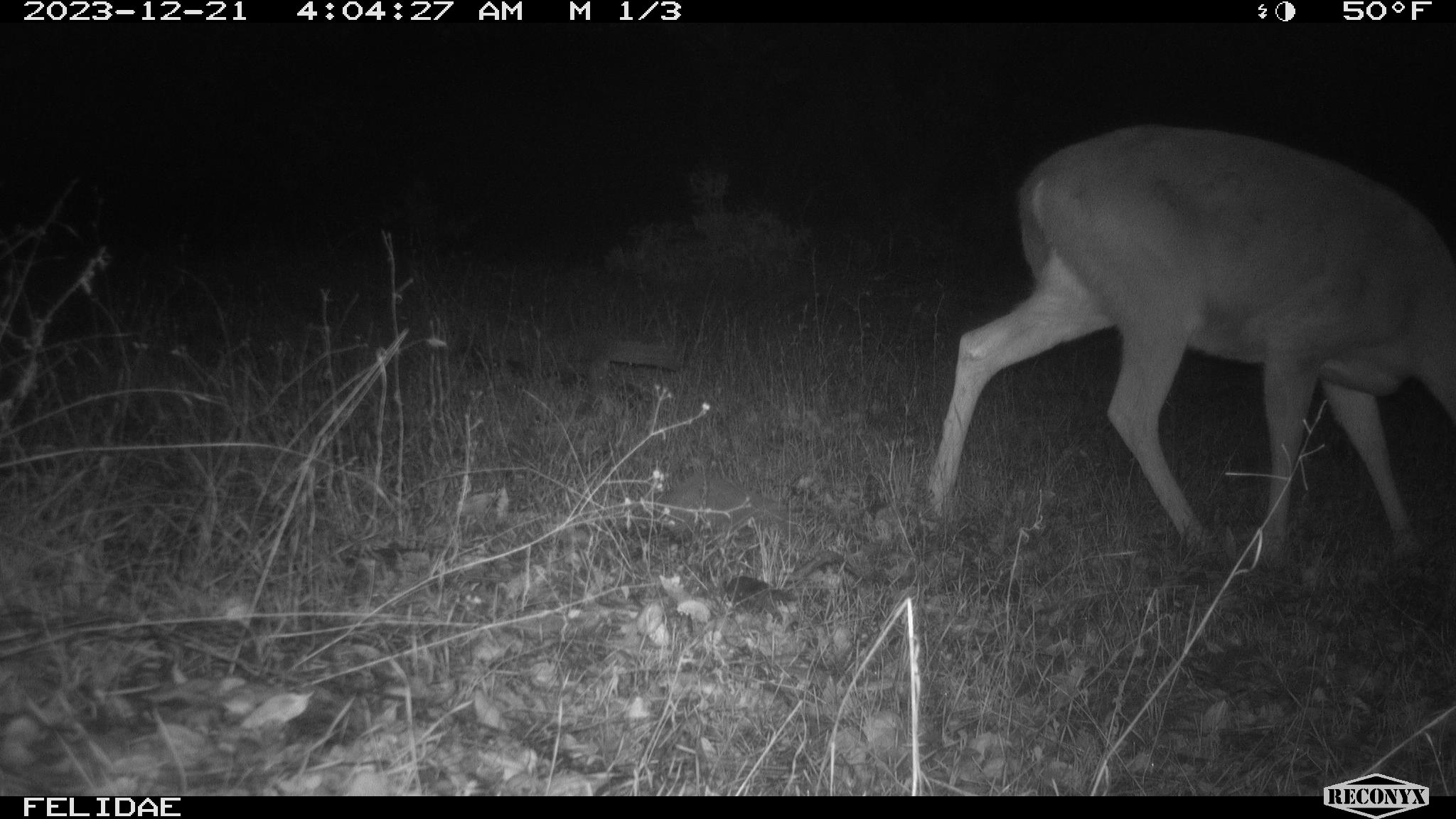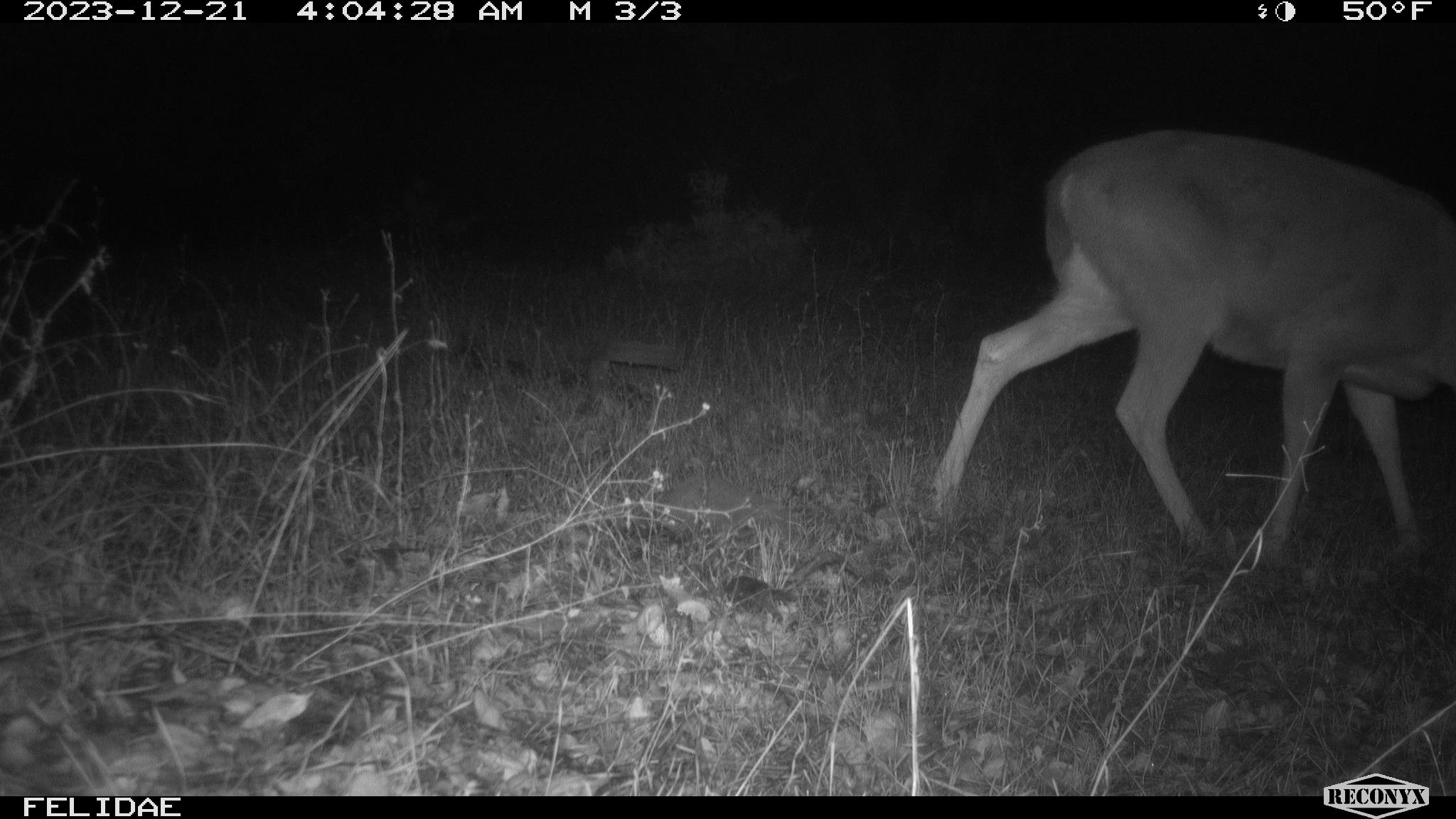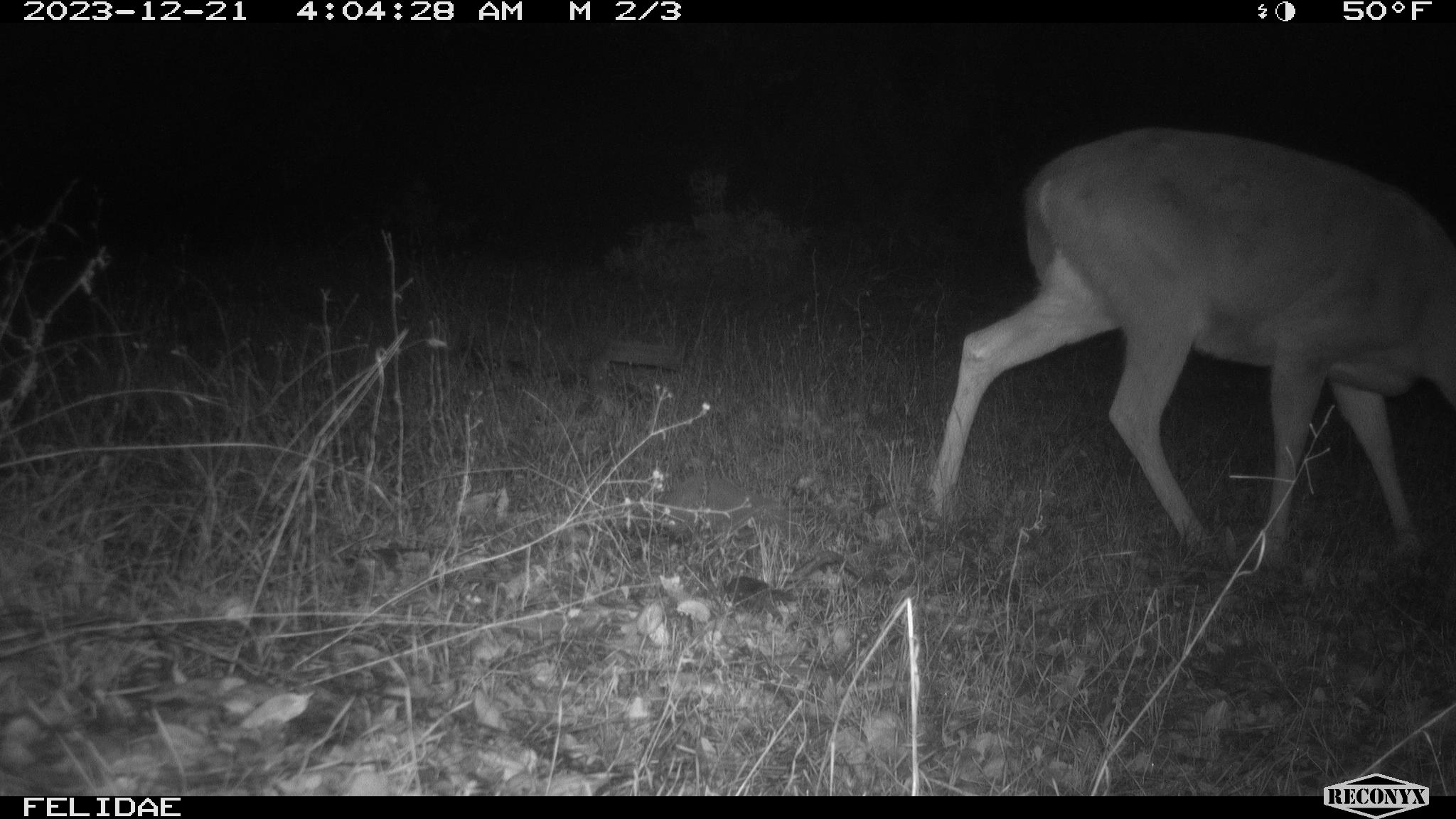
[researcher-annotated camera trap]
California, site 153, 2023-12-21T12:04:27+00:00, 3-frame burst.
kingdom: Animalia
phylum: Chordata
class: Mammalia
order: Artiodactyla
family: Cervidae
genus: Odocoileus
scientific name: Odocoileus hemionus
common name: mule deer